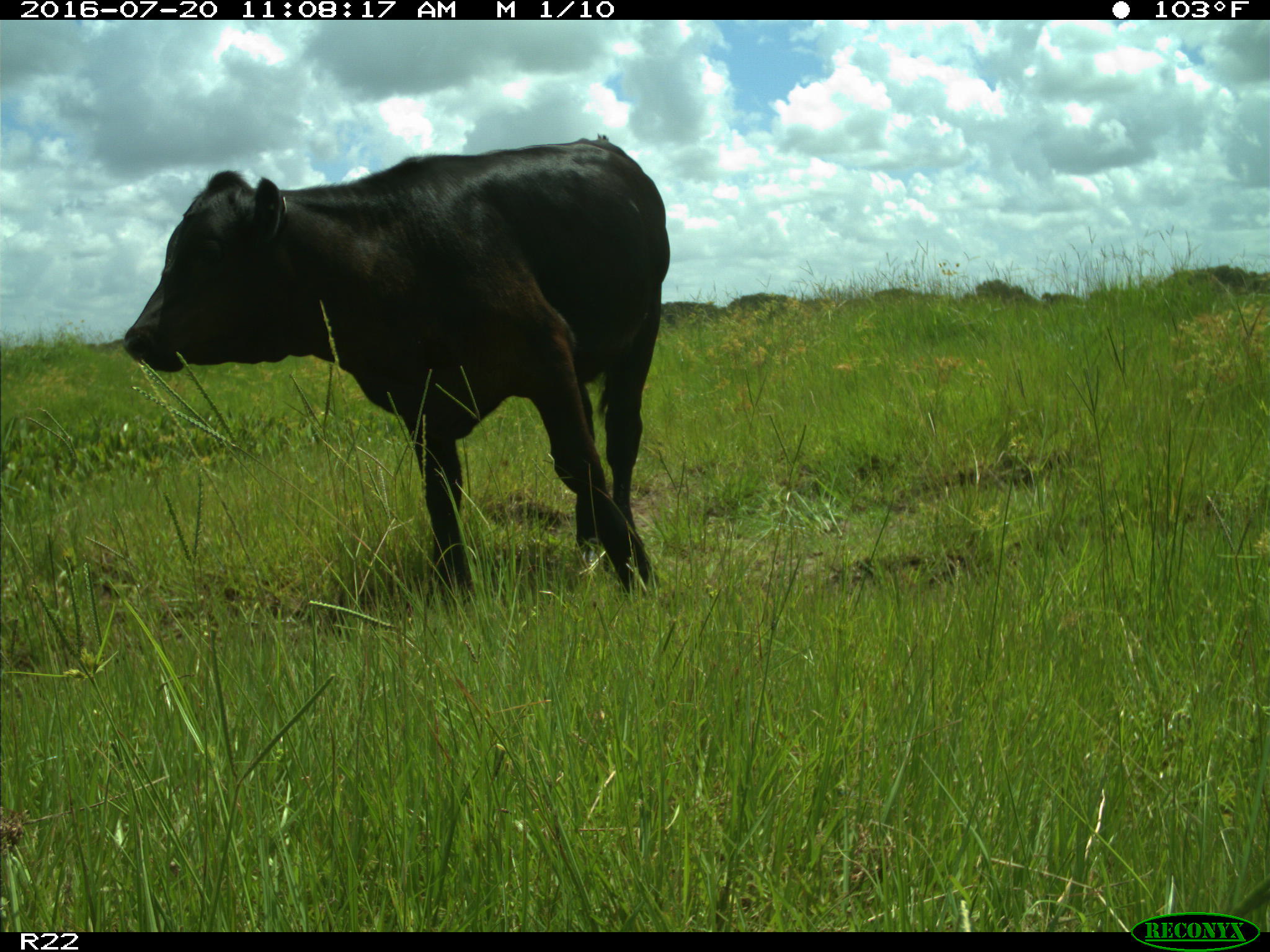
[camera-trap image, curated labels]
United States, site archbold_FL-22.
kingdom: Animalia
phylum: Chordata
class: Mammalia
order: Artiodactyla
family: Bovidae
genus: Bos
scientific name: Bos taurus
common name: domestic cow